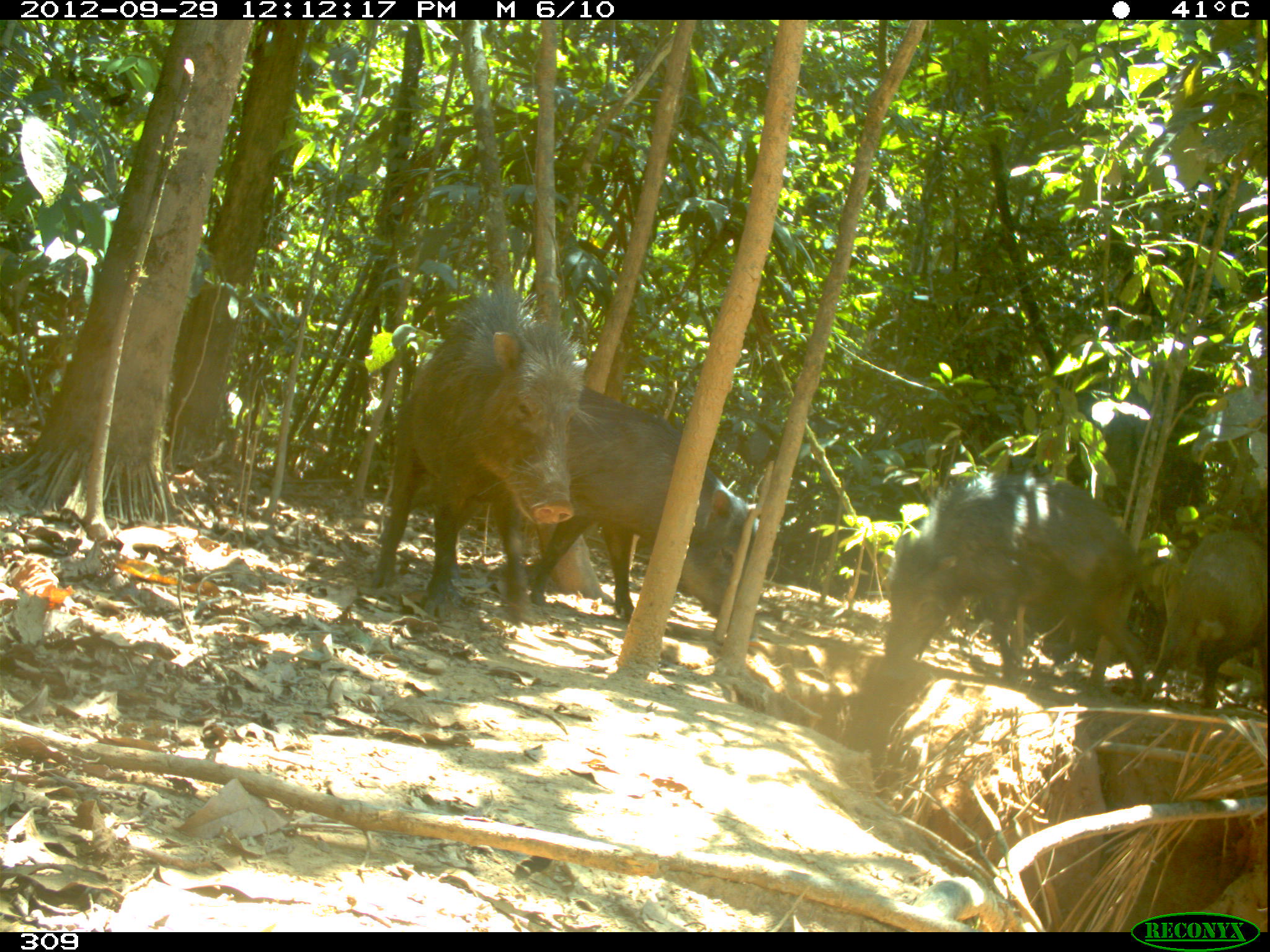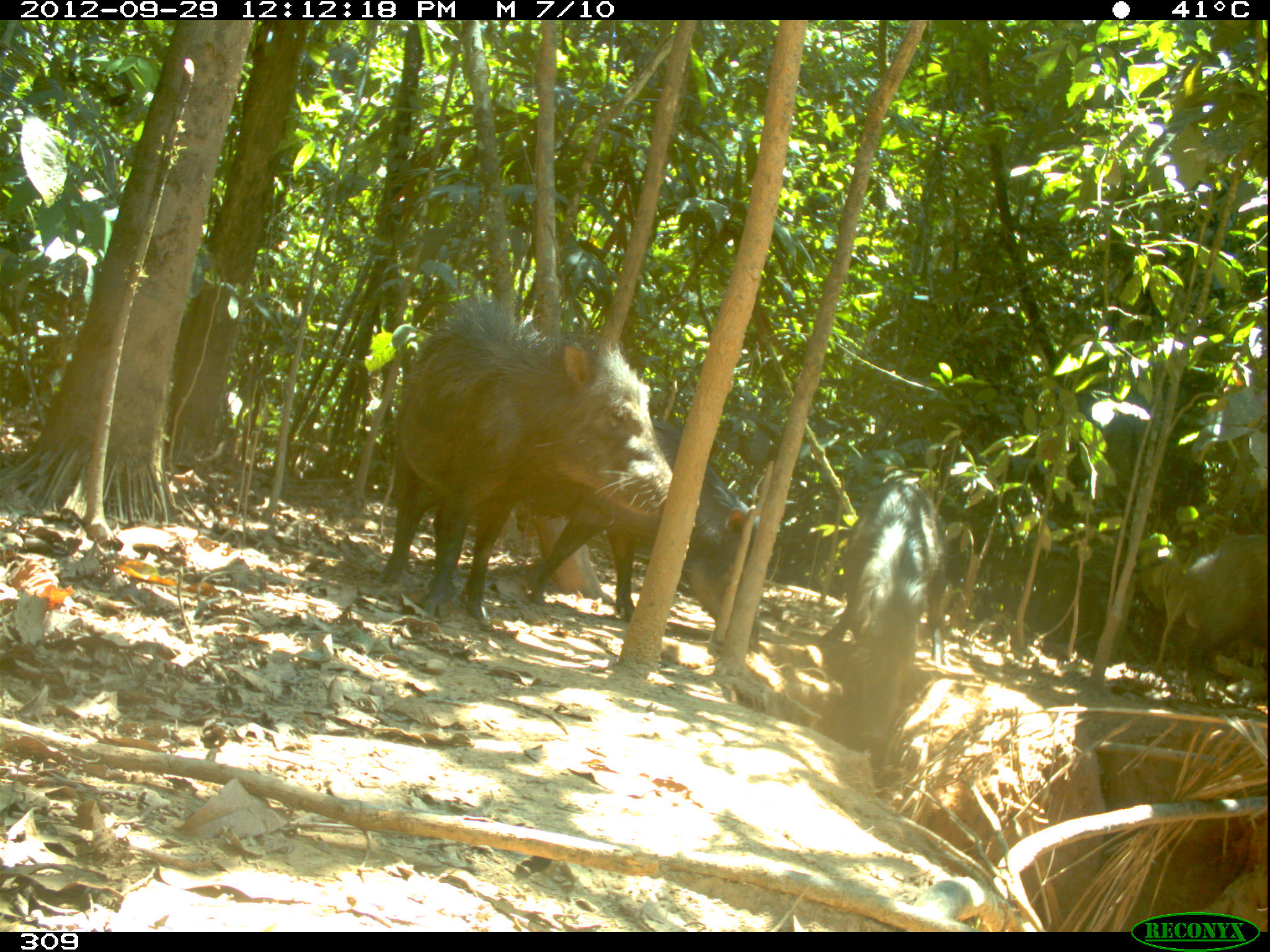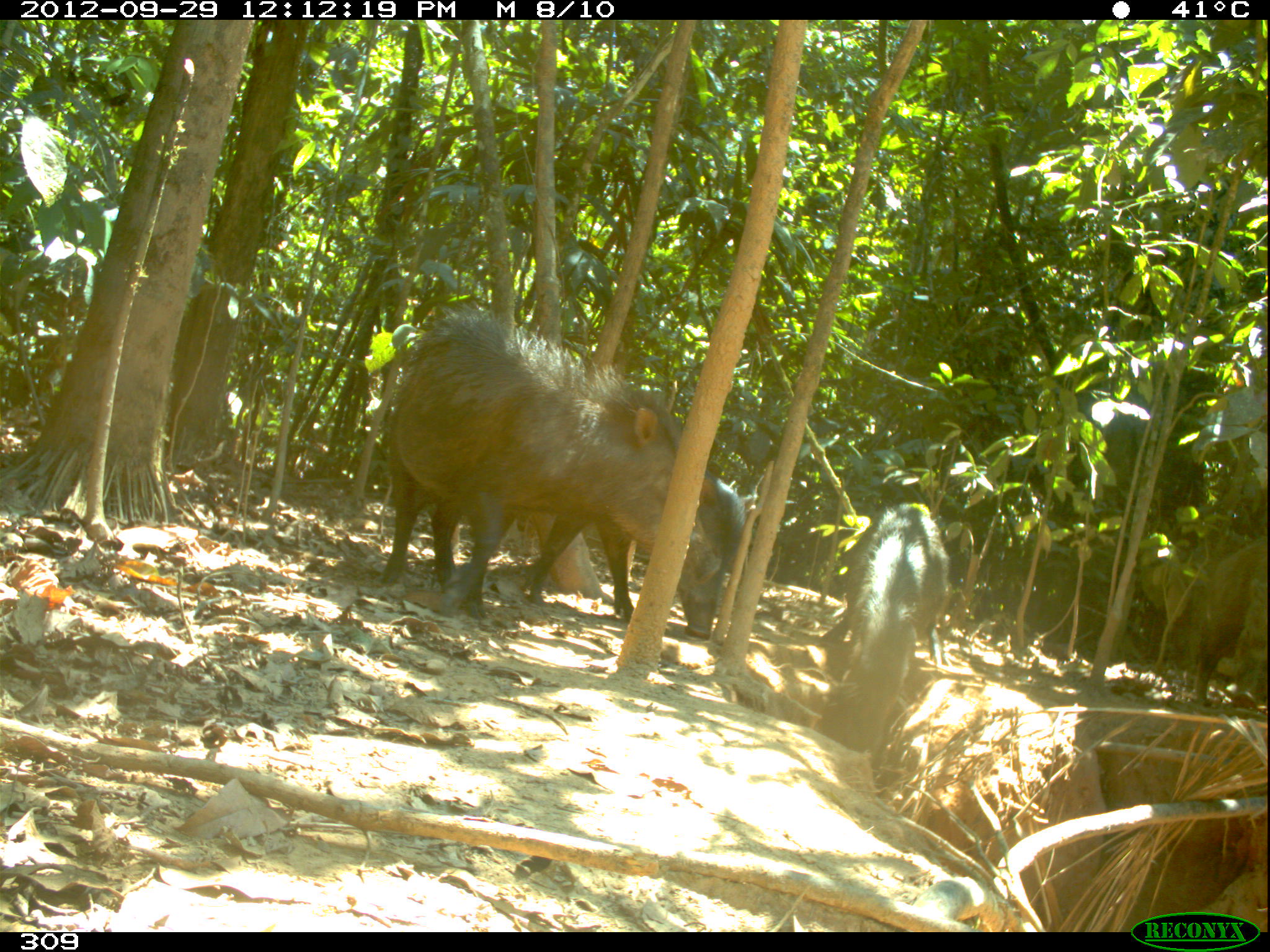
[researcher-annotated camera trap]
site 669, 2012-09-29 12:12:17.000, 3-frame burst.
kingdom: Animalia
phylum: Chordata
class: Mammalia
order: Artiodactyla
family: Tayassuidae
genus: Tayassu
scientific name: Tayassu pecari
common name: white-lipped peccary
Tayassu pecari (white-lipped peccary).